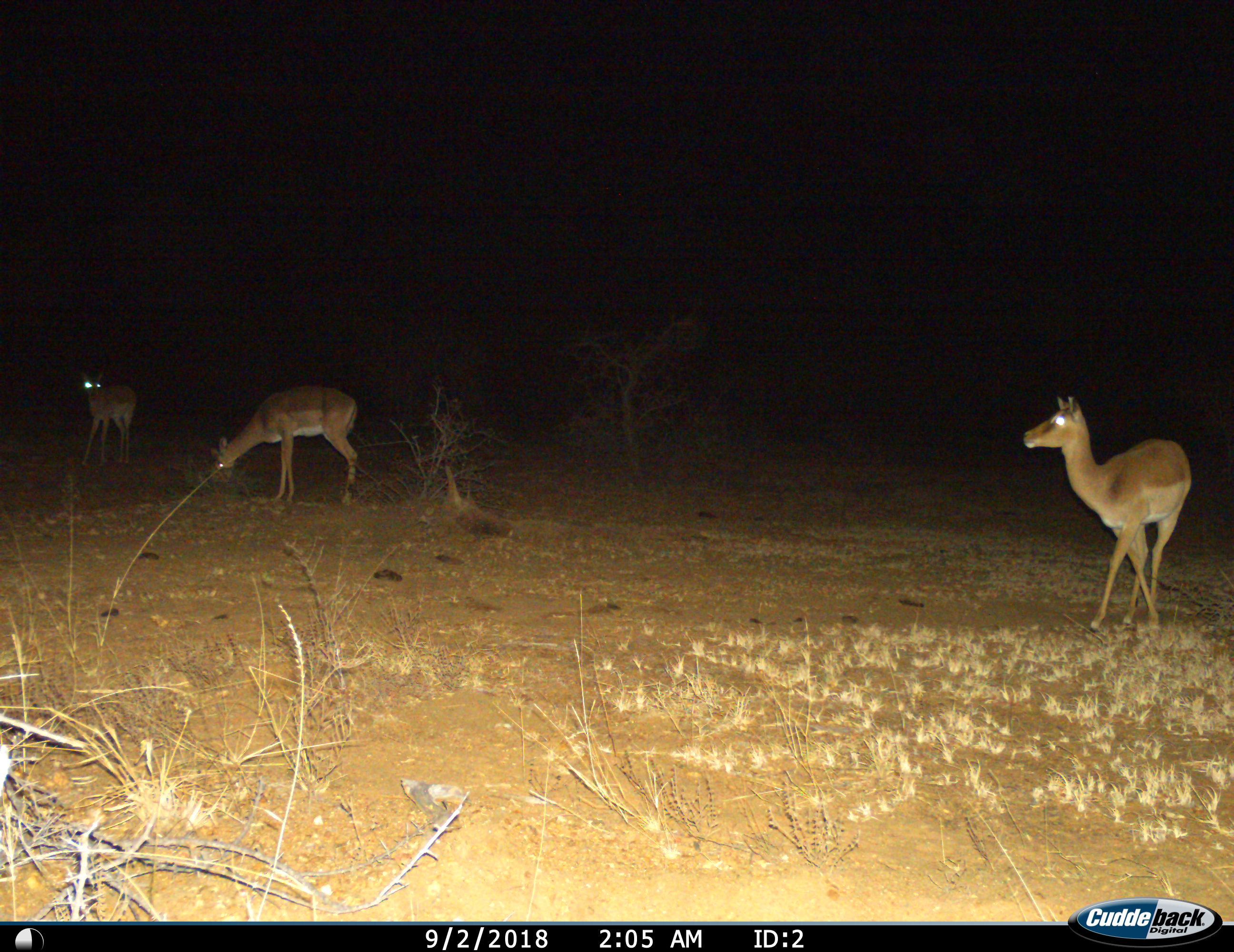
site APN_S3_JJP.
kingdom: Animalia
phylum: Chordata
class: Mammalia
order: Artiodactyla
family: Bovidae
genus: Aepyceros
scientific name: Aepyceros melampus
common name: impala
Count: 3.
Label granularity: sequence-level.